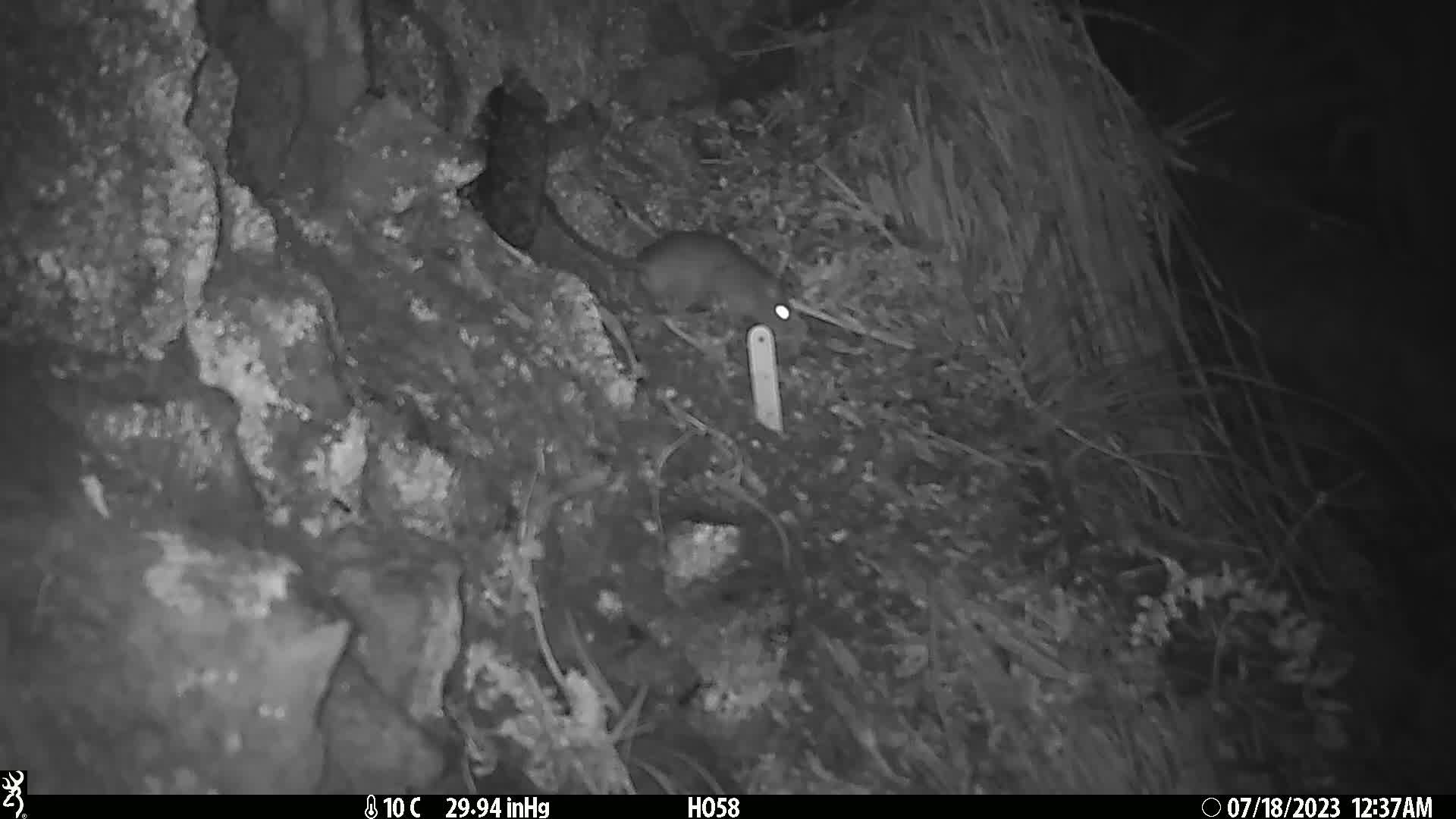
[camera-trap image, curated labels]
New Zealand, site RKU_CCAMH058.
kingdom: Animalia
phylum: Chordata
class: Mammalia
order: Rodentia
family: Muridae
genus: Rattus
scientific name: Rattus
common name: rat